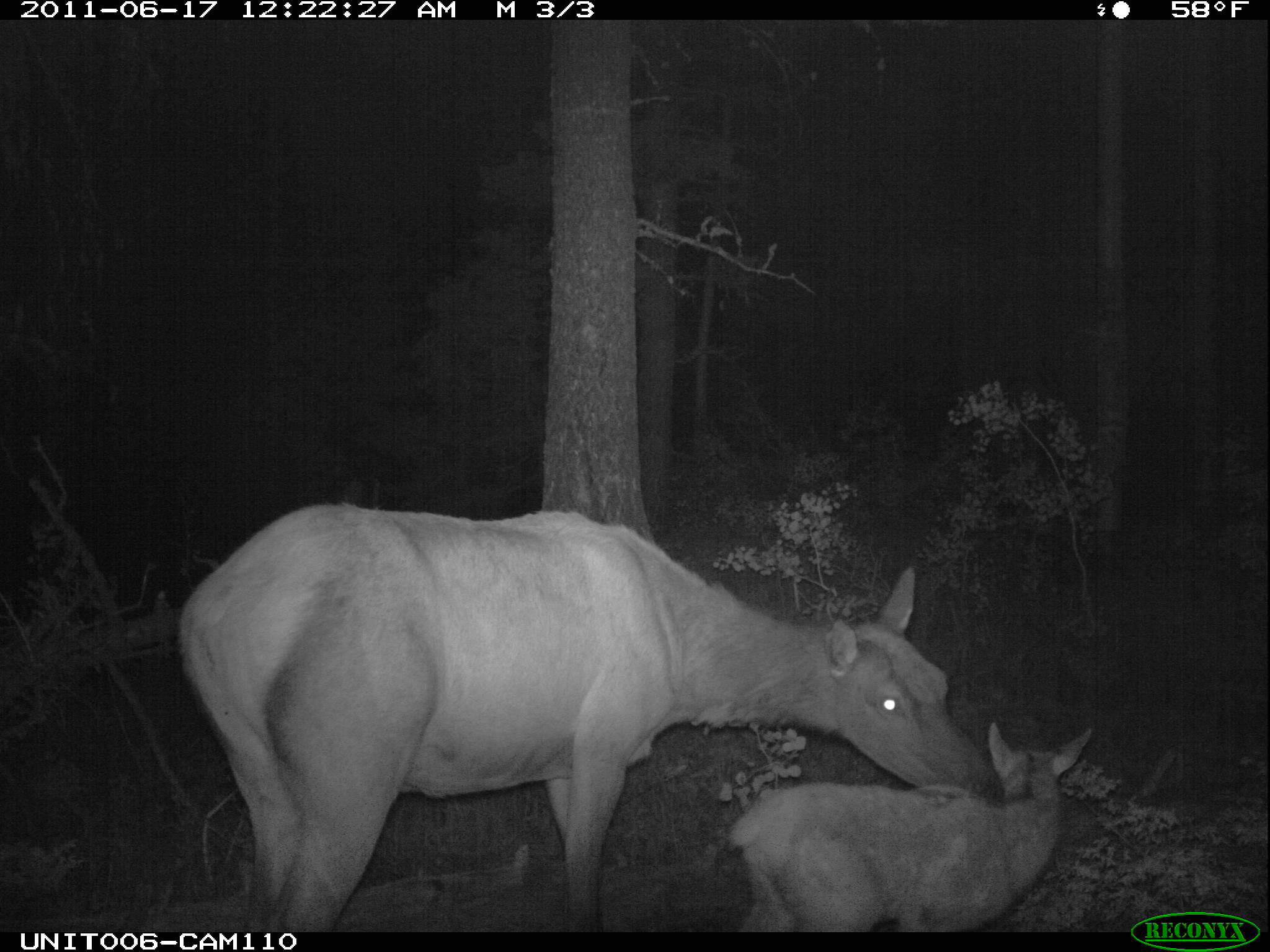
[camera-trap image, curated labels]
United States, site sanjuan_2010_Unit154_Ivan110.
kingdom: Animalia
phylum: Chordata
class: Mammalia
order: Artiodactyla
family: Cervidae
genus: Cervus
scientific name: Cervus elaphus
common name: red deer